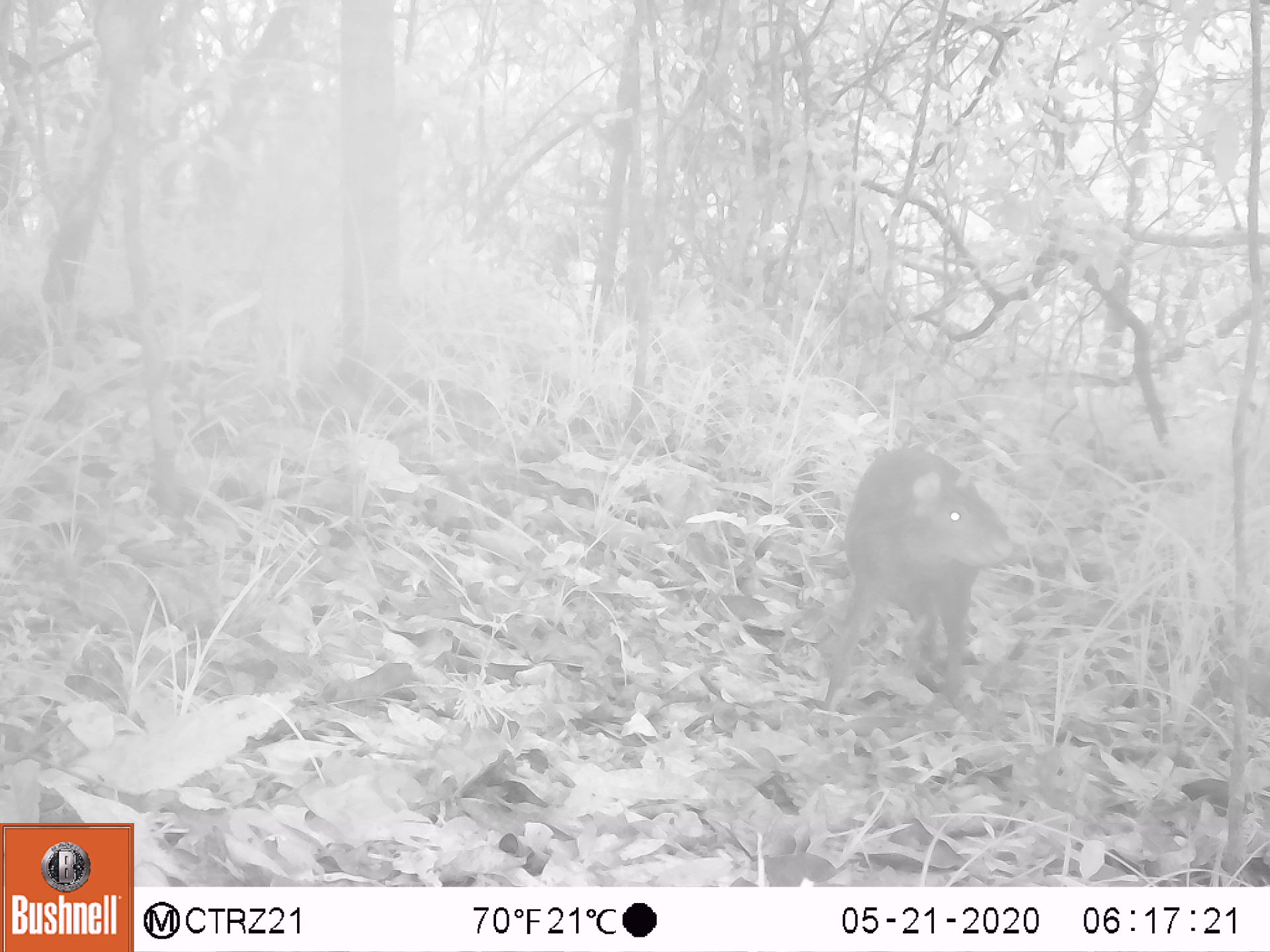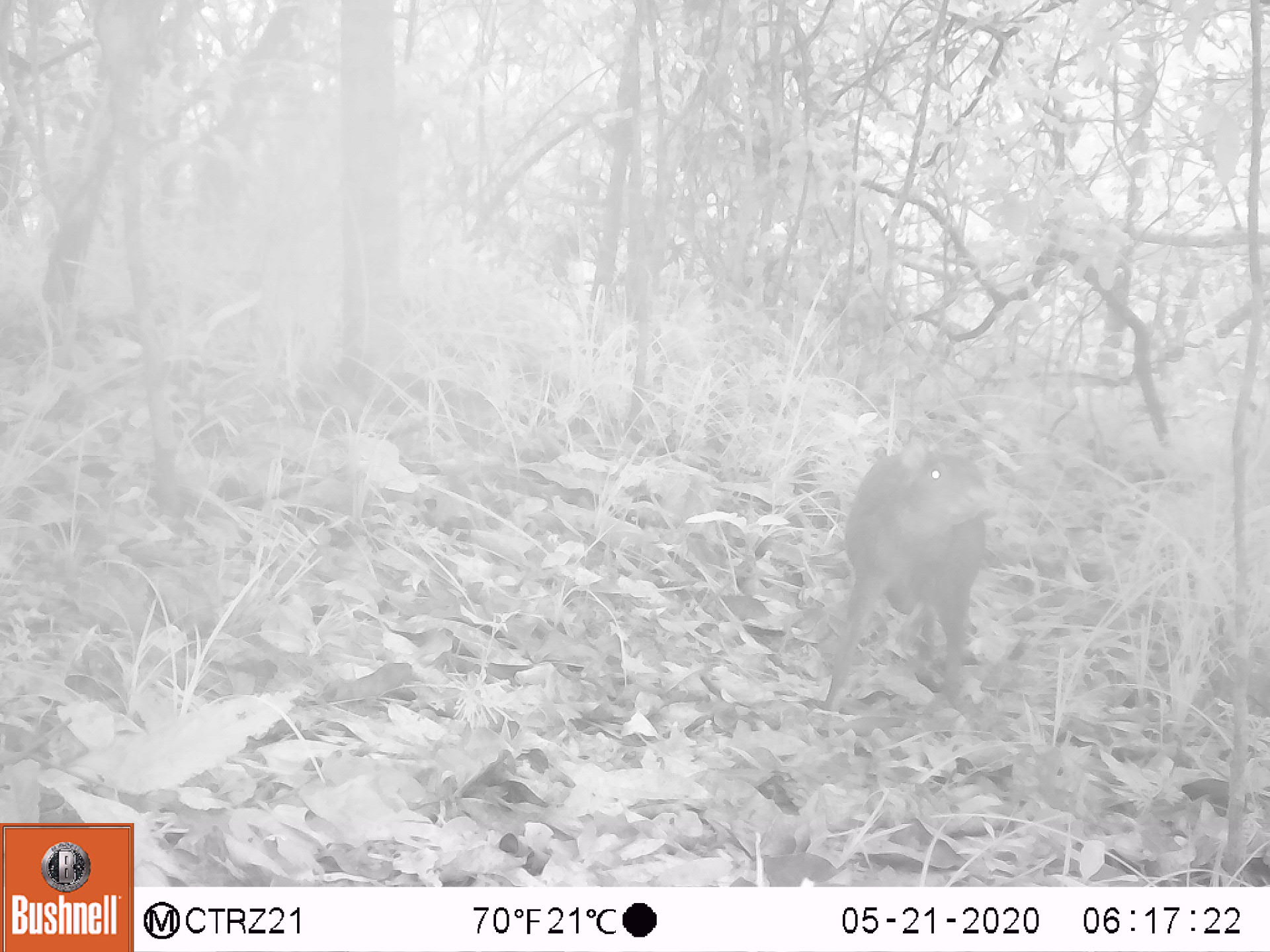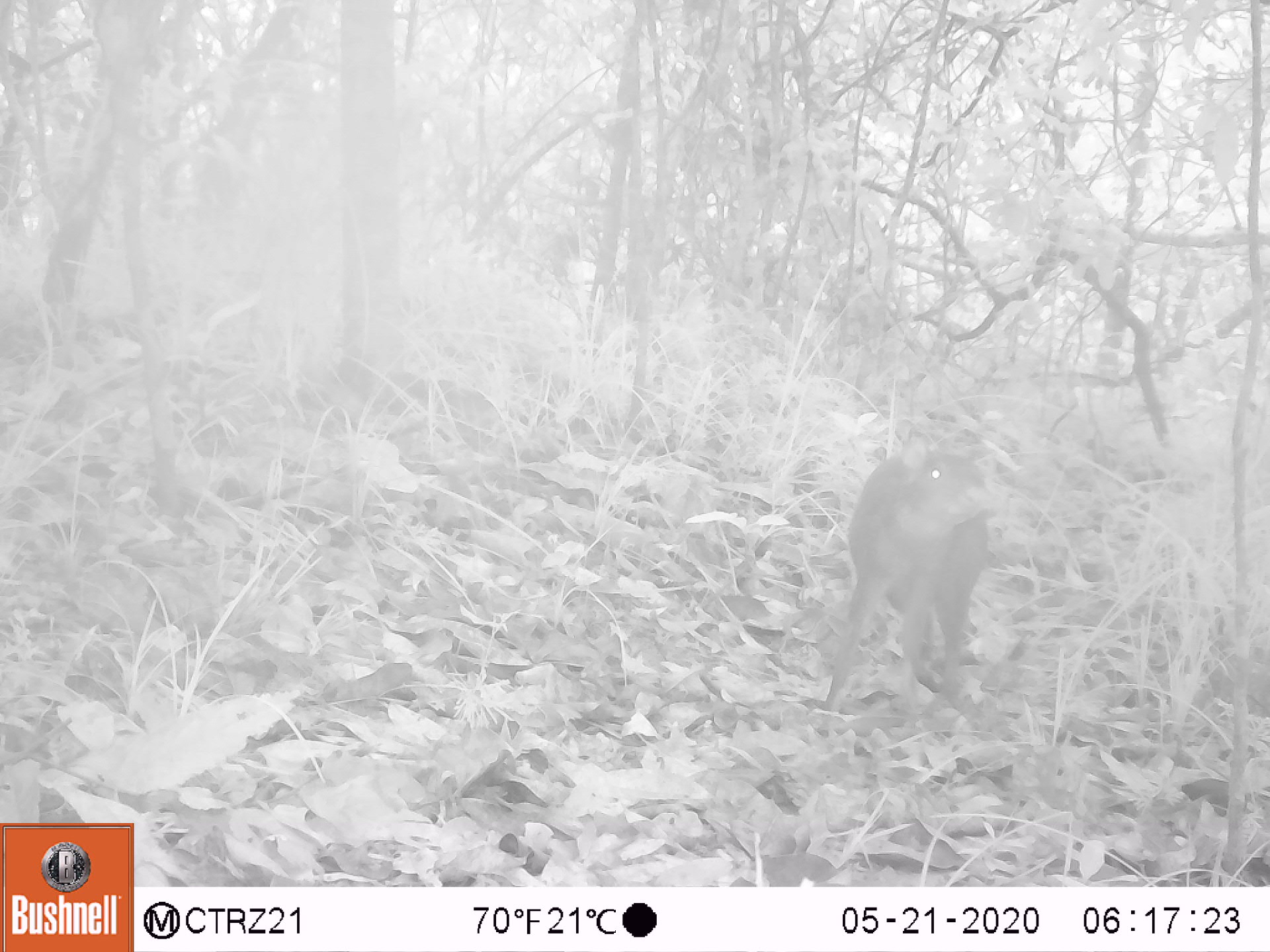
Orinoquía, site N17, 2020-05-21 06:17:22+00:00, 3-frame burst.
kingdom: Animalia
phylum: Chordata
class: Mammalia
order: Rodentia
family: Dasyproctidae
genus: Dasyprocta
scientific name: Dasyprocta fuliginosa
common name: black agouti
Black agouti (Dasyprocta fuliginosa).